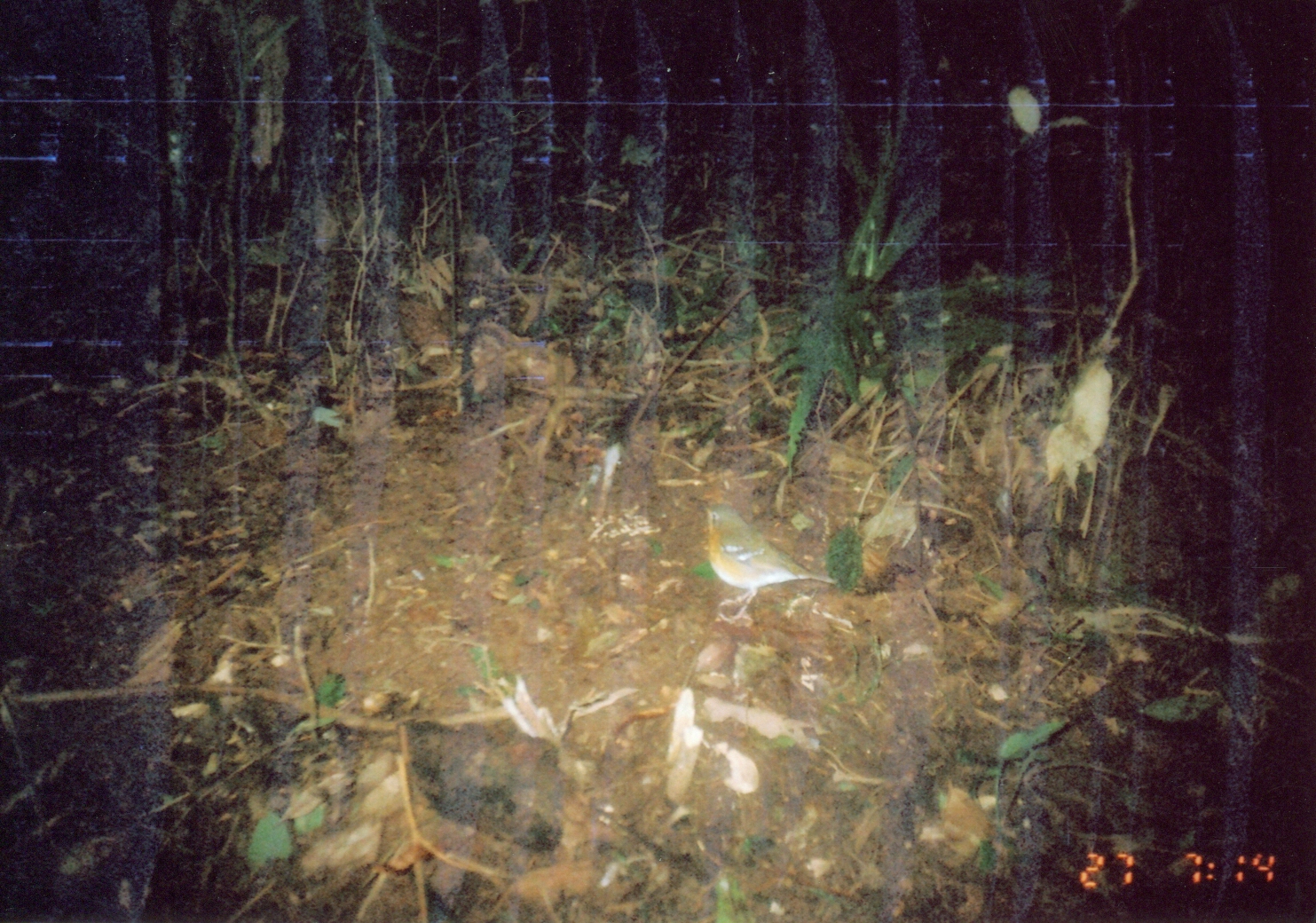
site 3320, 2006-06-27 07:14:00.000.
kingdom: Animalia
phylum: Chordata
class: Aves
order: Passeriformes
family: Turdidae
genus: Zoothera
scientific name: Zoothera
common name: asian thrushes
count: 1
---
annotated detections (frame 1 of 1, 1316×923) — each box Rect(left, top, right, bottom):
zoothera: Rect(694, 497, 837, 625)